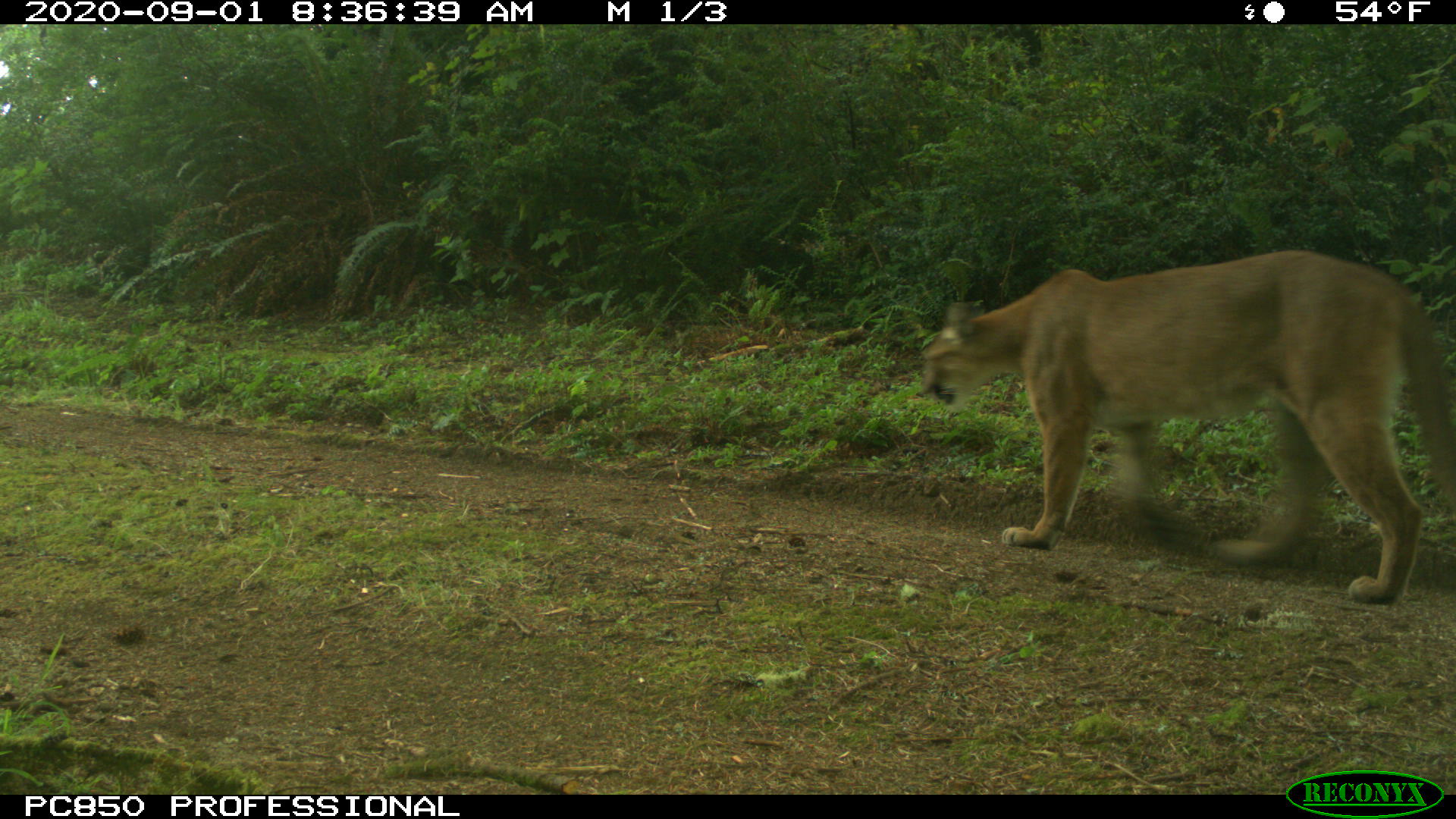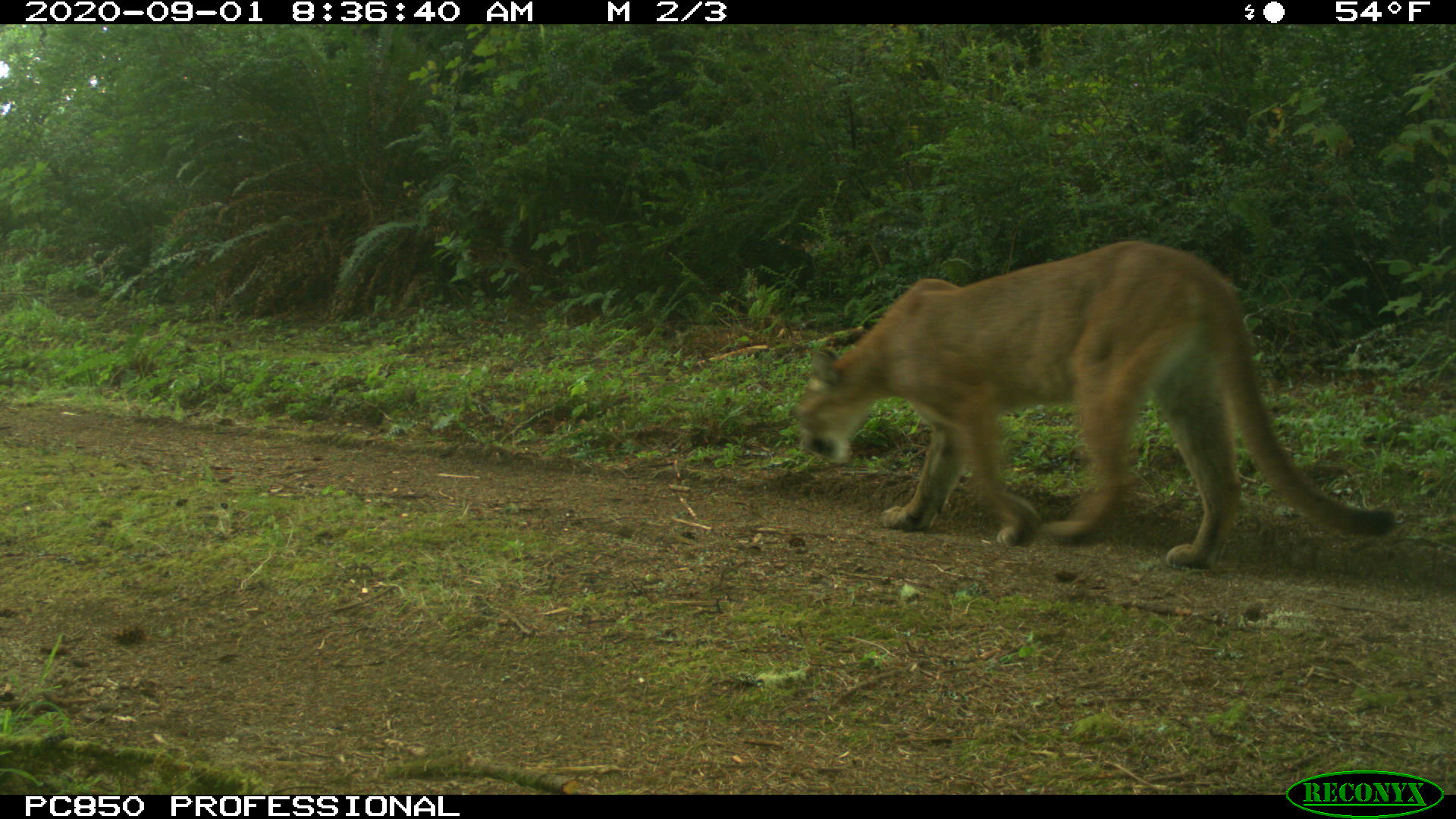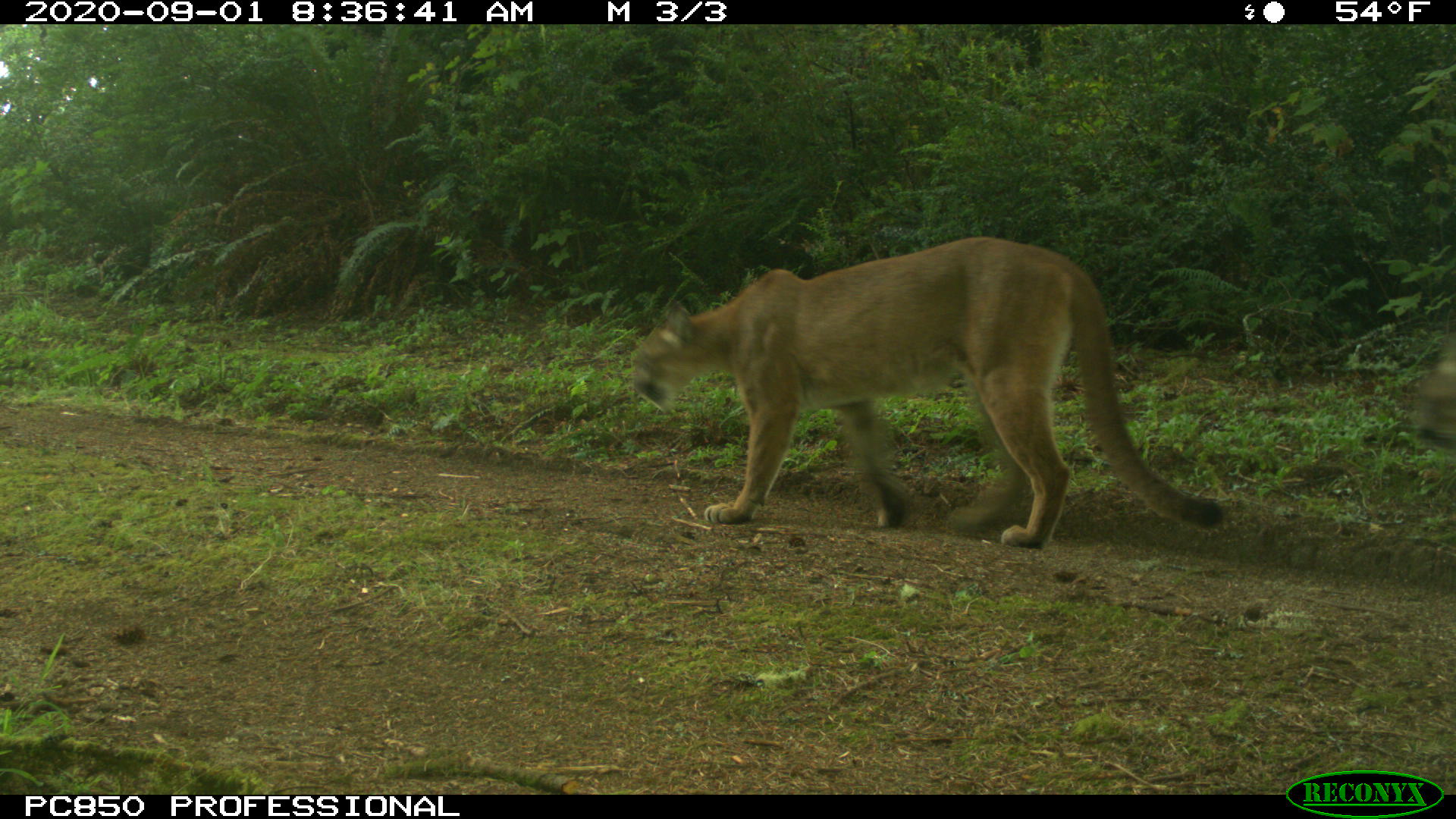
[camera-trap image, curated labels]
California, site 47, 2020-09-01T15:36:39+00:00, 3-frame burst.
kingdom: Animalia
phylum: Chordata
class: Mammalia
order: Carnivora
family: Felidae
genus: Puma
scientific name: Puma concolor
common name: puma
Puma (Puma concolor).